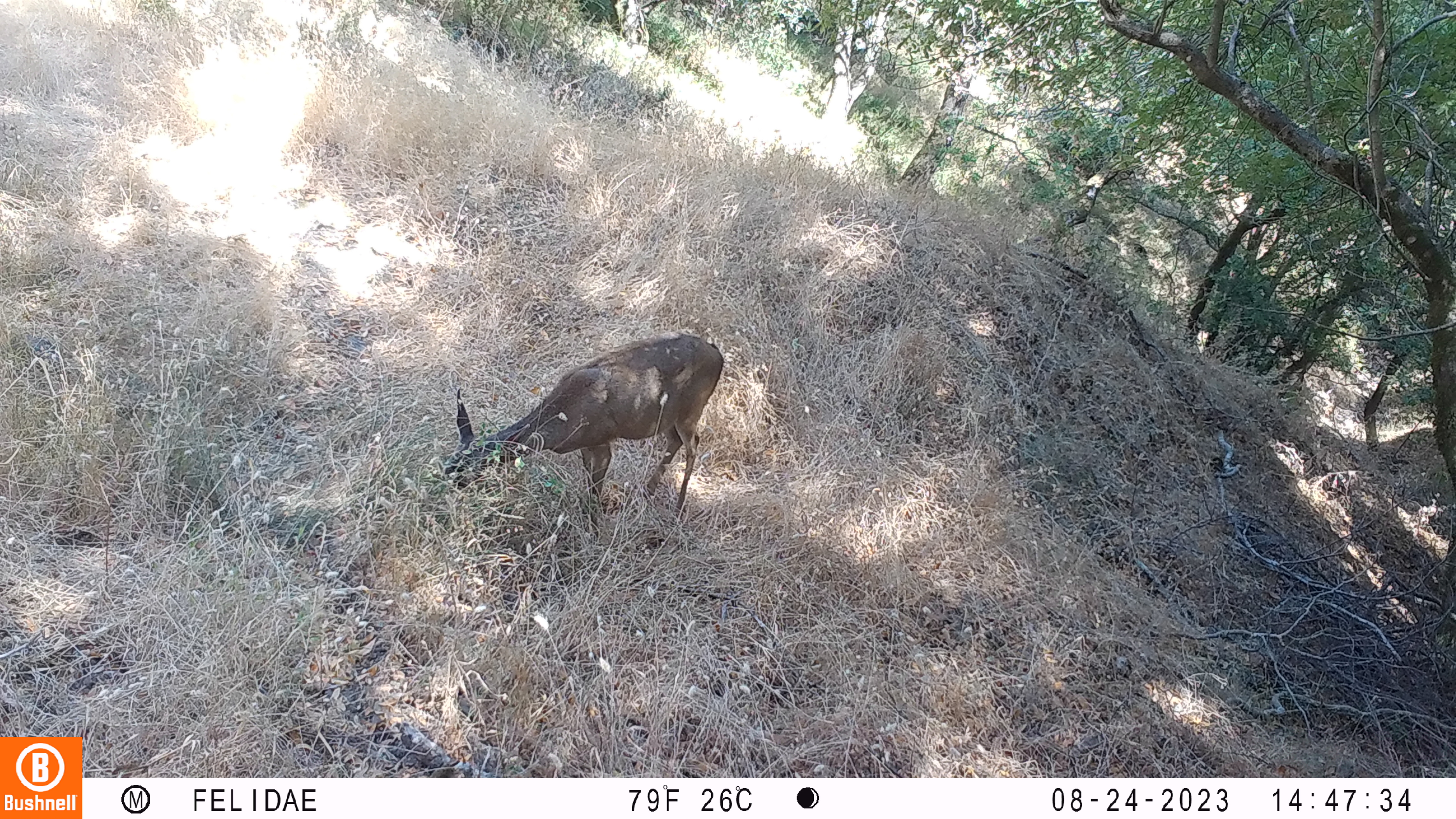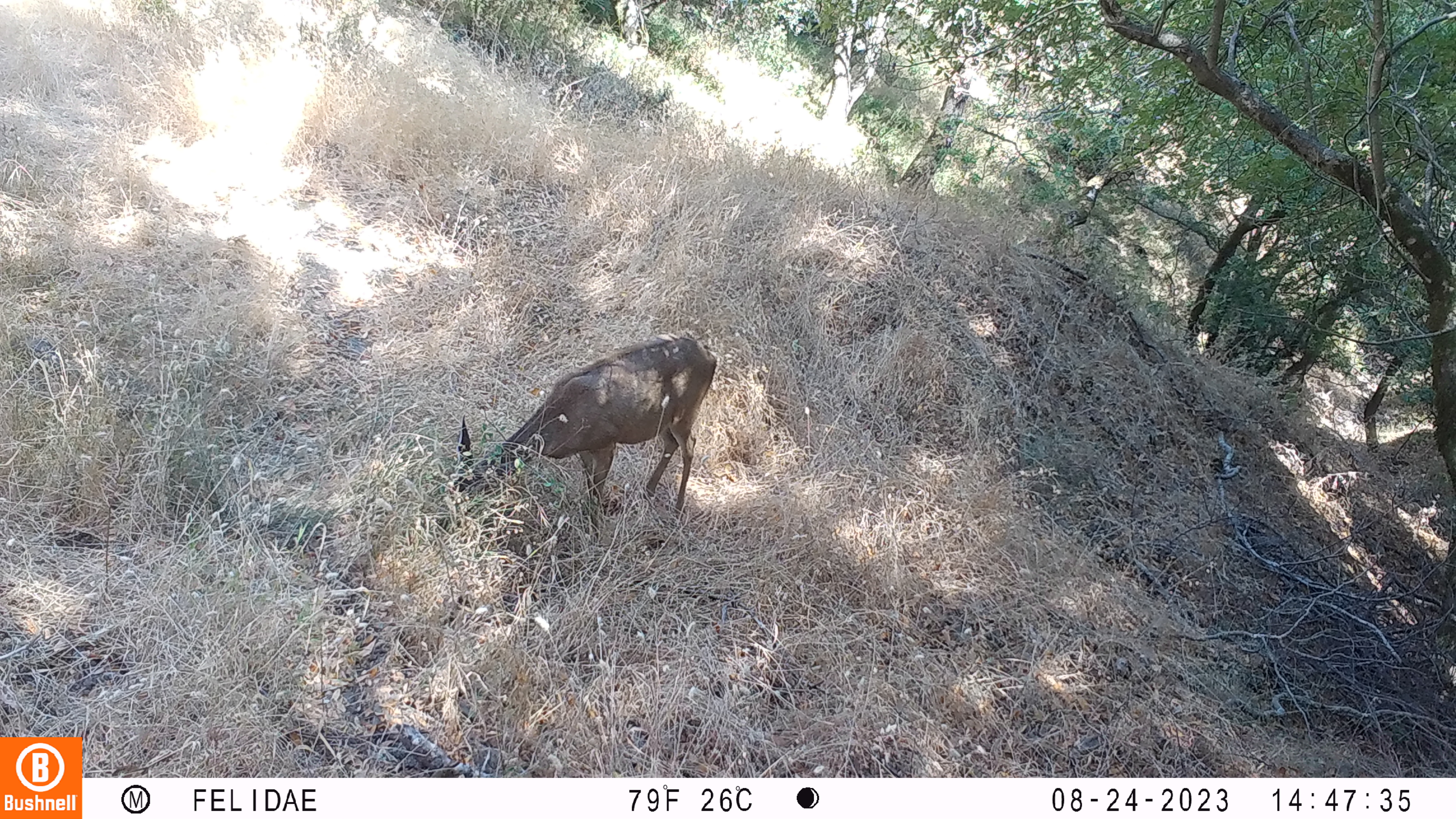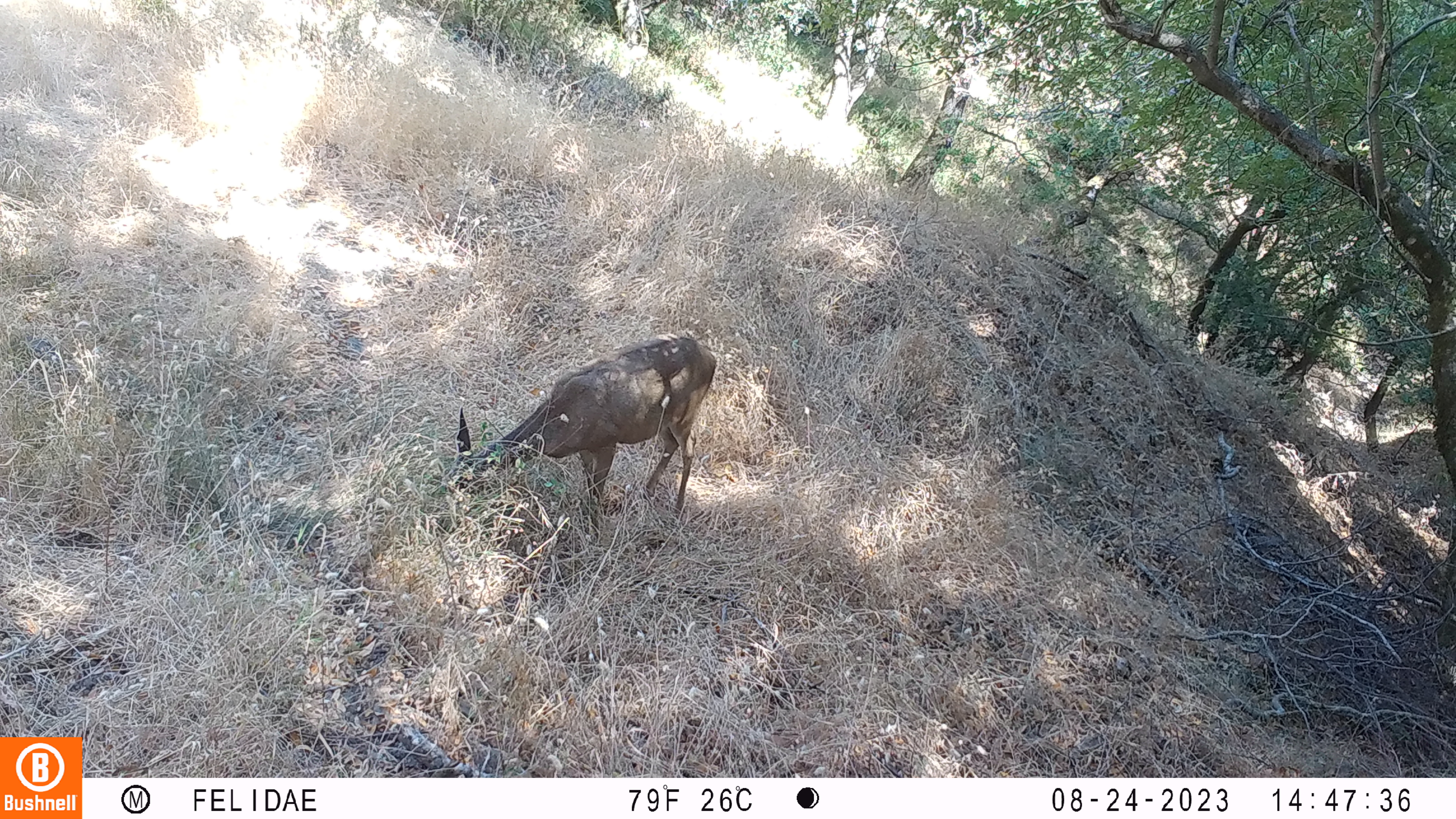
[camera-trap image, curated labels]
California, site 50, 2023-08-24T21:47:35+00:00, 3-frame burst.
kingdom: Animalia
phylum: Chordata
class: Mammalia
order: Artiodactyla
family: Cervidae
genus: Odocoileus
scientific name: Odocoileus hemionus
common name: mule deer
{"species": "mule deer (Odocoileus hemionus)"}